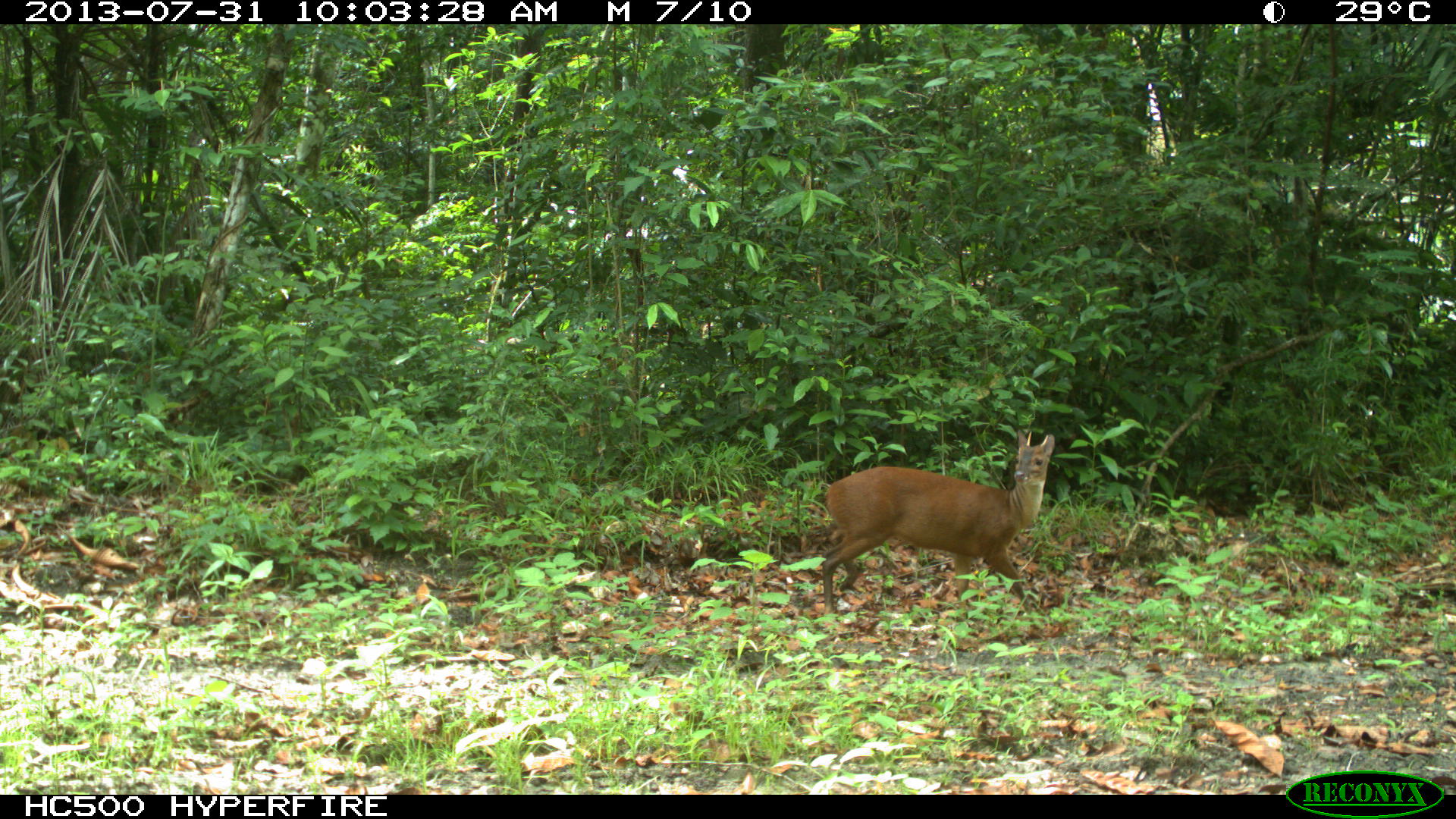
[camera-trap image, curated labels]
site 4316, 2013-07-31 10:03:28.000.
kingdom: Animalia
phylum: Chordata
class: Mammalia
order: Artiodactyla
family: Cervidae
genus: Mazama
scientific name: Mazama temama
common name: central american red brocket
Mazama temama (central american red brocket), count 1, sex male.